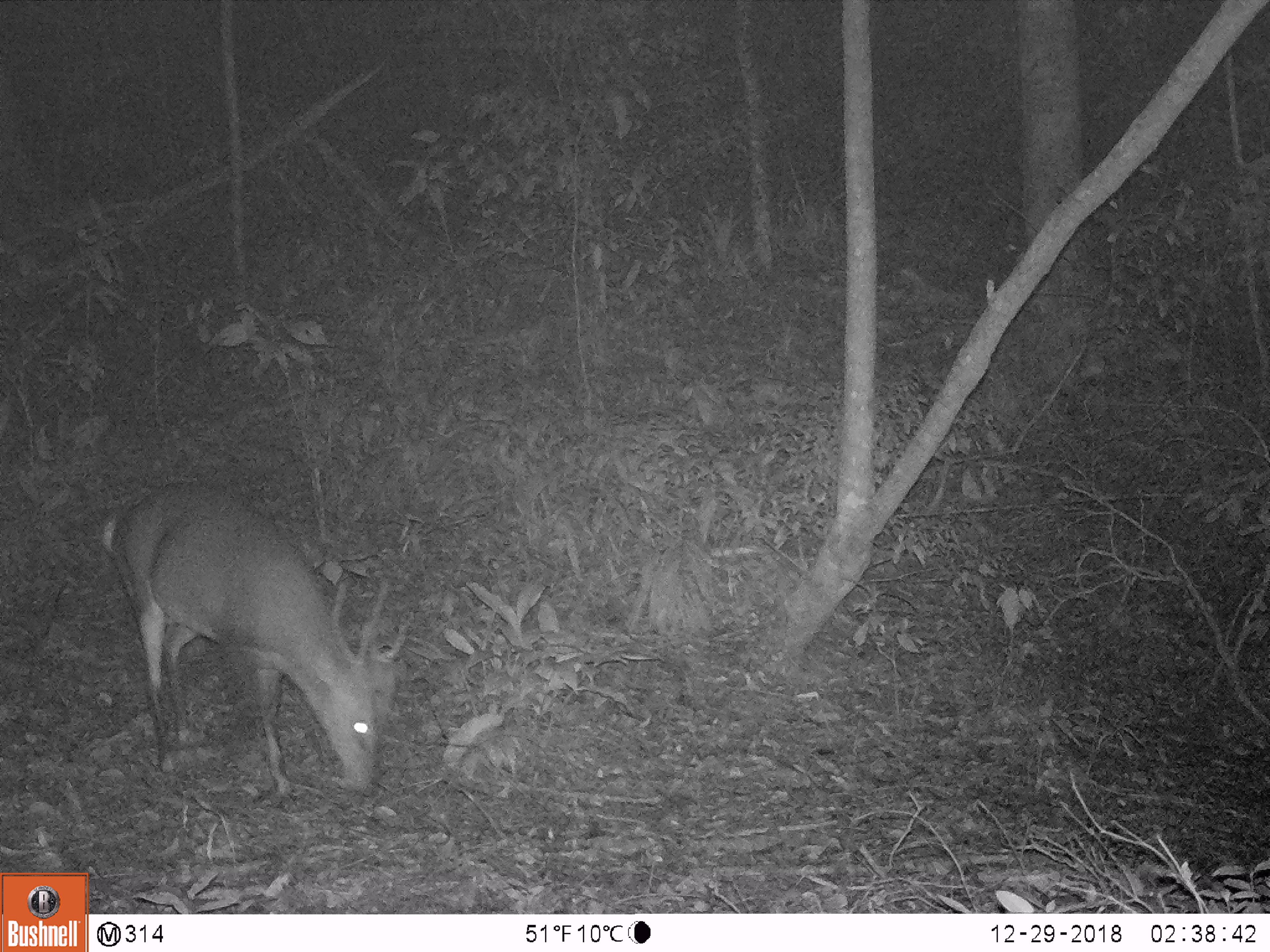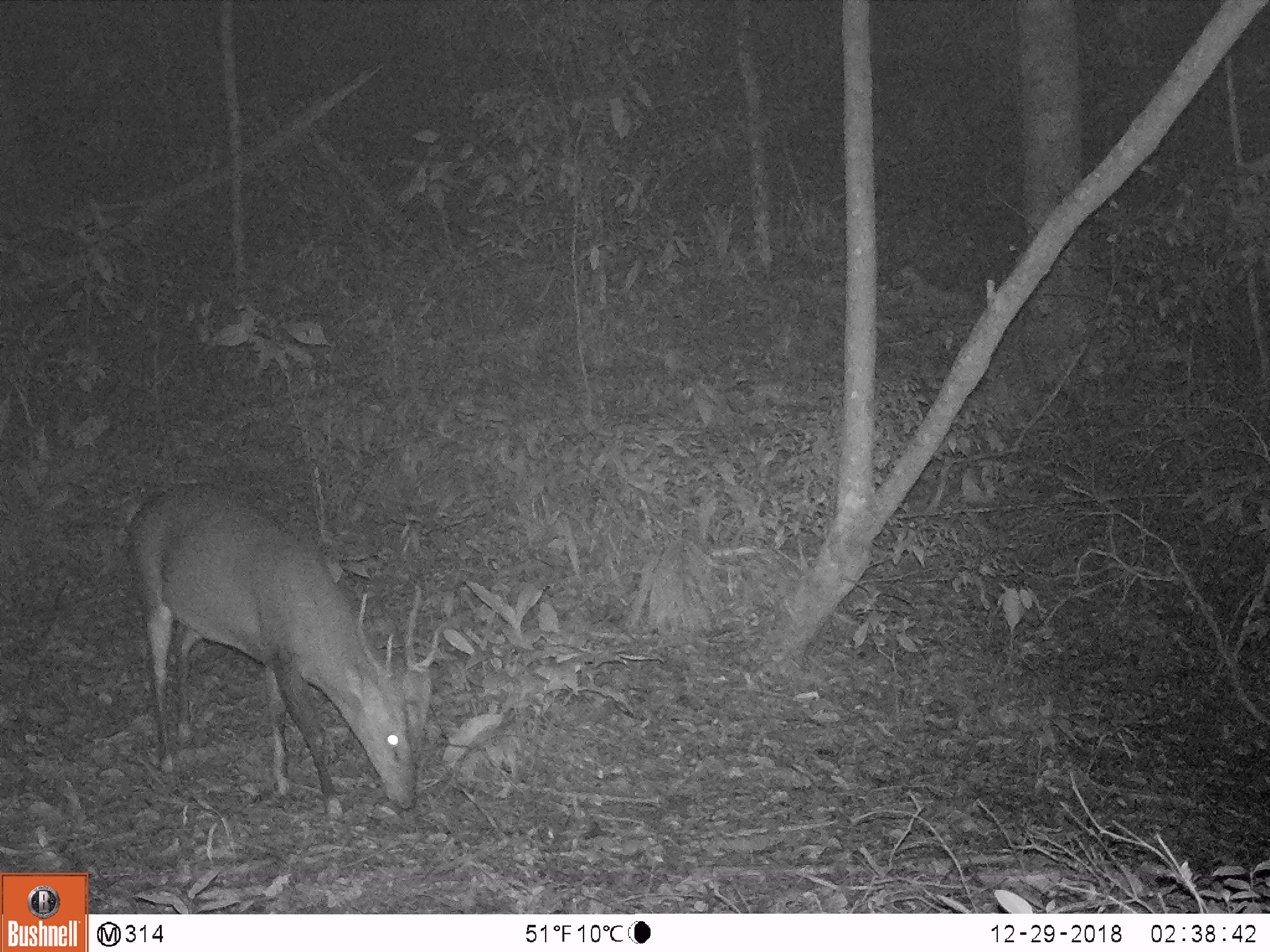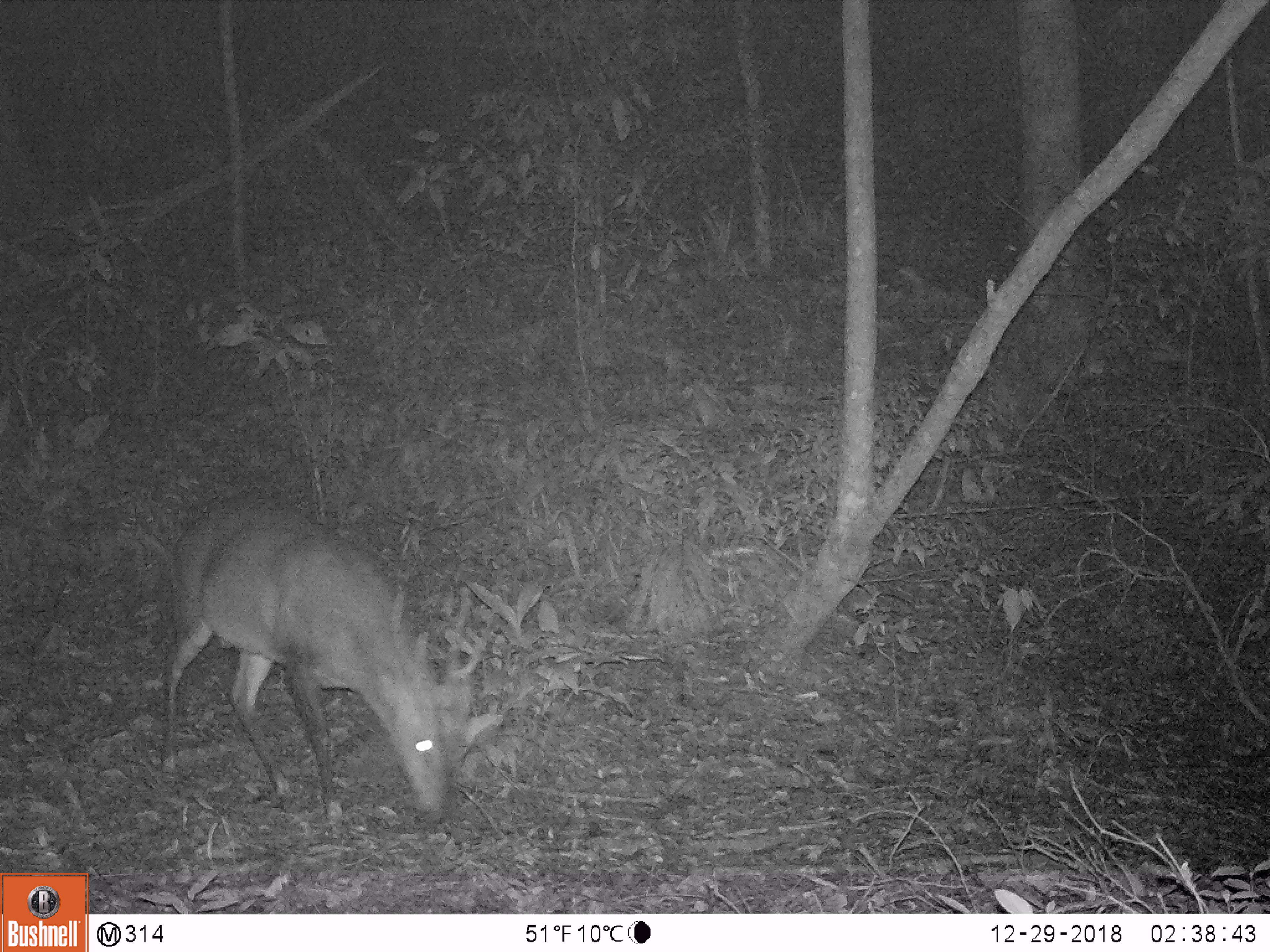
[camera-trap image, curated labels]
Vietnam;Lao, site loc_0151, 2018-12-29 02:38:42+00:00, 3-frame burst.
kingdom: Animalia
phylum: Chordata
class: Mammalia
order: Artiodactyla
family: Cervidae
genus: Muntiacus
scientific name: Muntiacus vuquangensis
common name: large-antlered muntjac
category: large antlered muntjac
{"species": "large antlered muntjac (large-antlered muntjac) (Muntiacus vuquangensis)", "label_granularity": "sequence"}